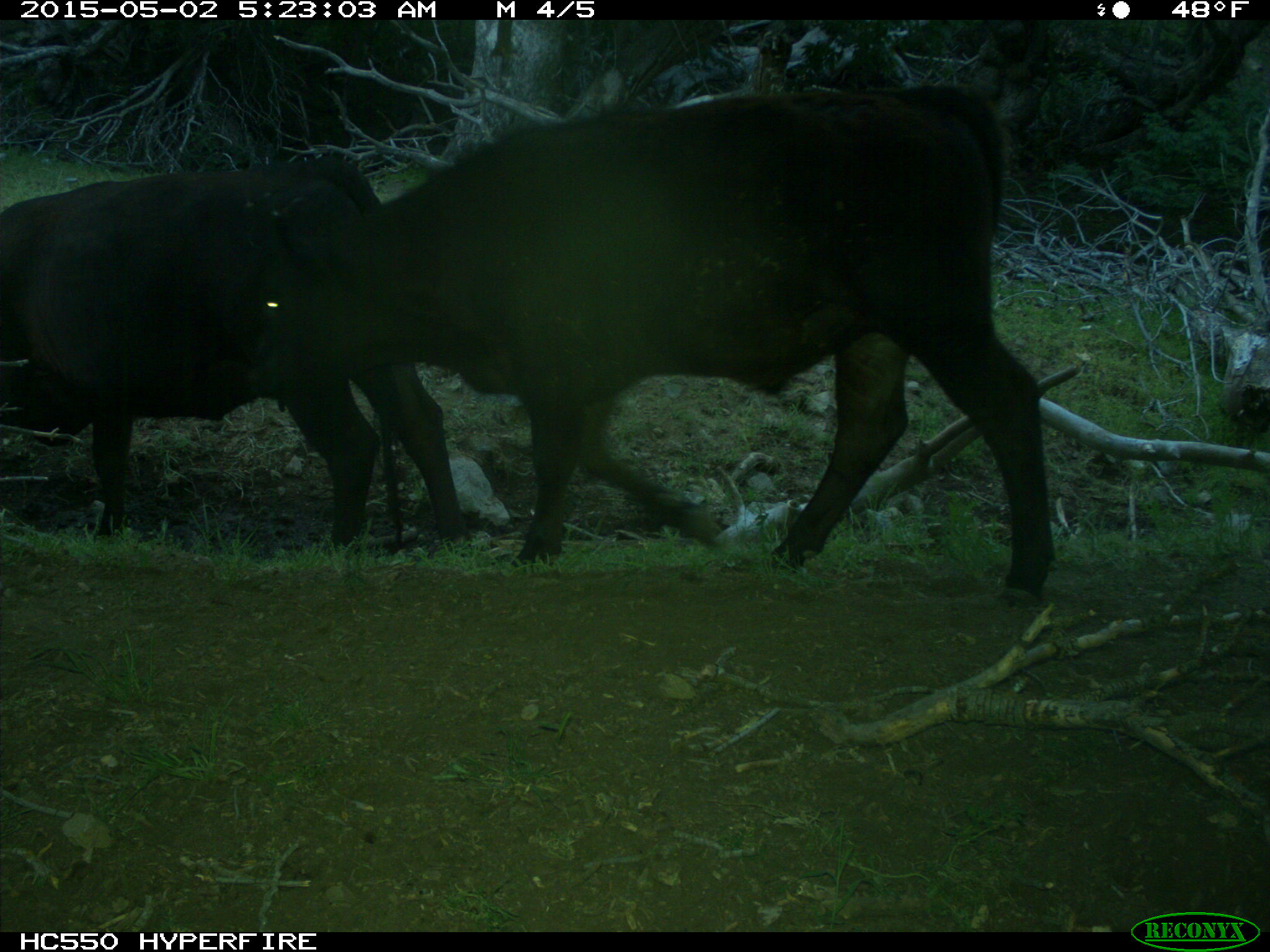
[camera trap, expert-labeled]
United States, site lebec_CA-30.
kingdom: Animalia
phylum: Chordata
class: Mammalia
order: Artiodactyla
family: Bovidae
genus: Bos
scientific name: Bos taurus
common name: domestic cow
Bos taurus (domestic cow).